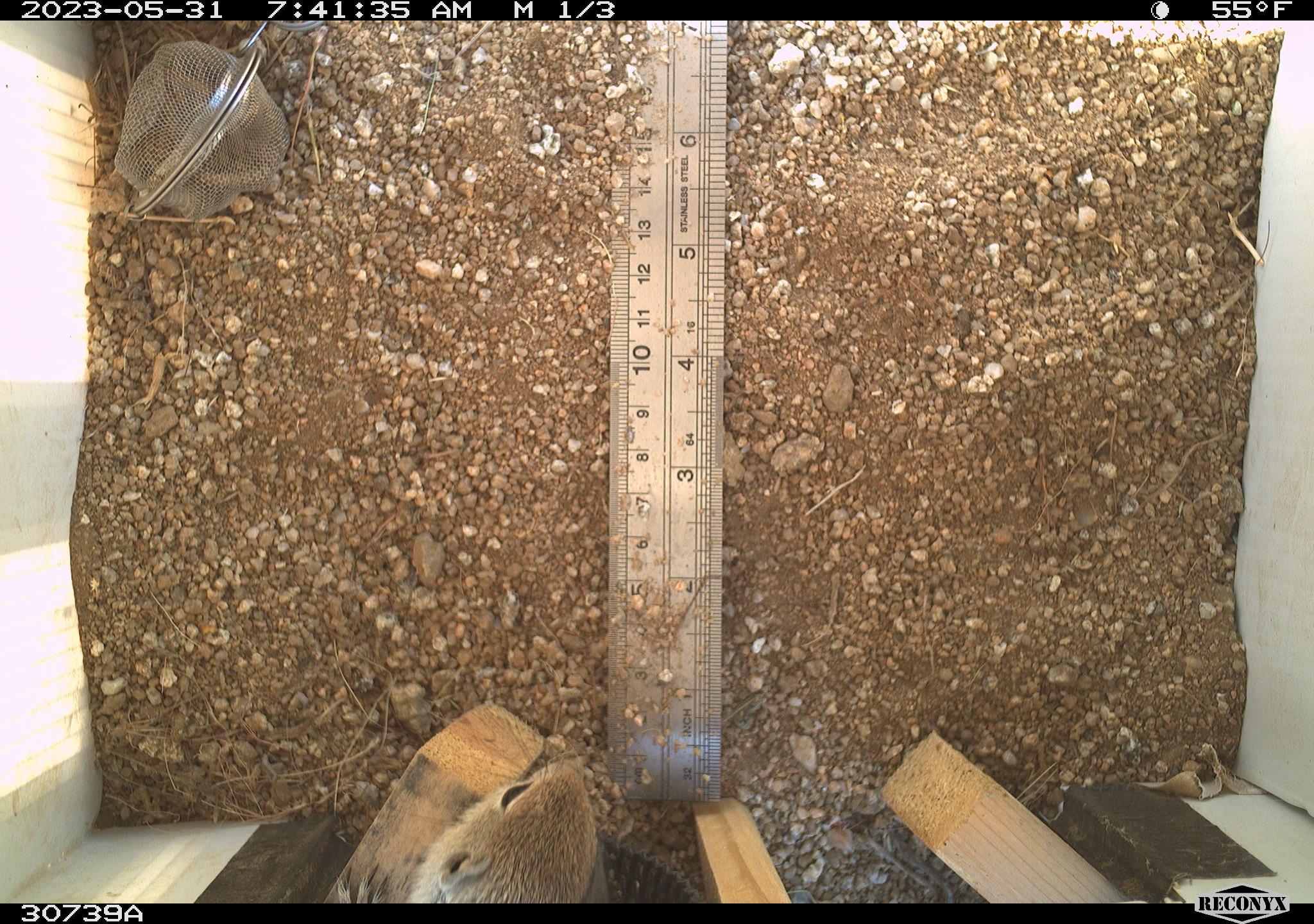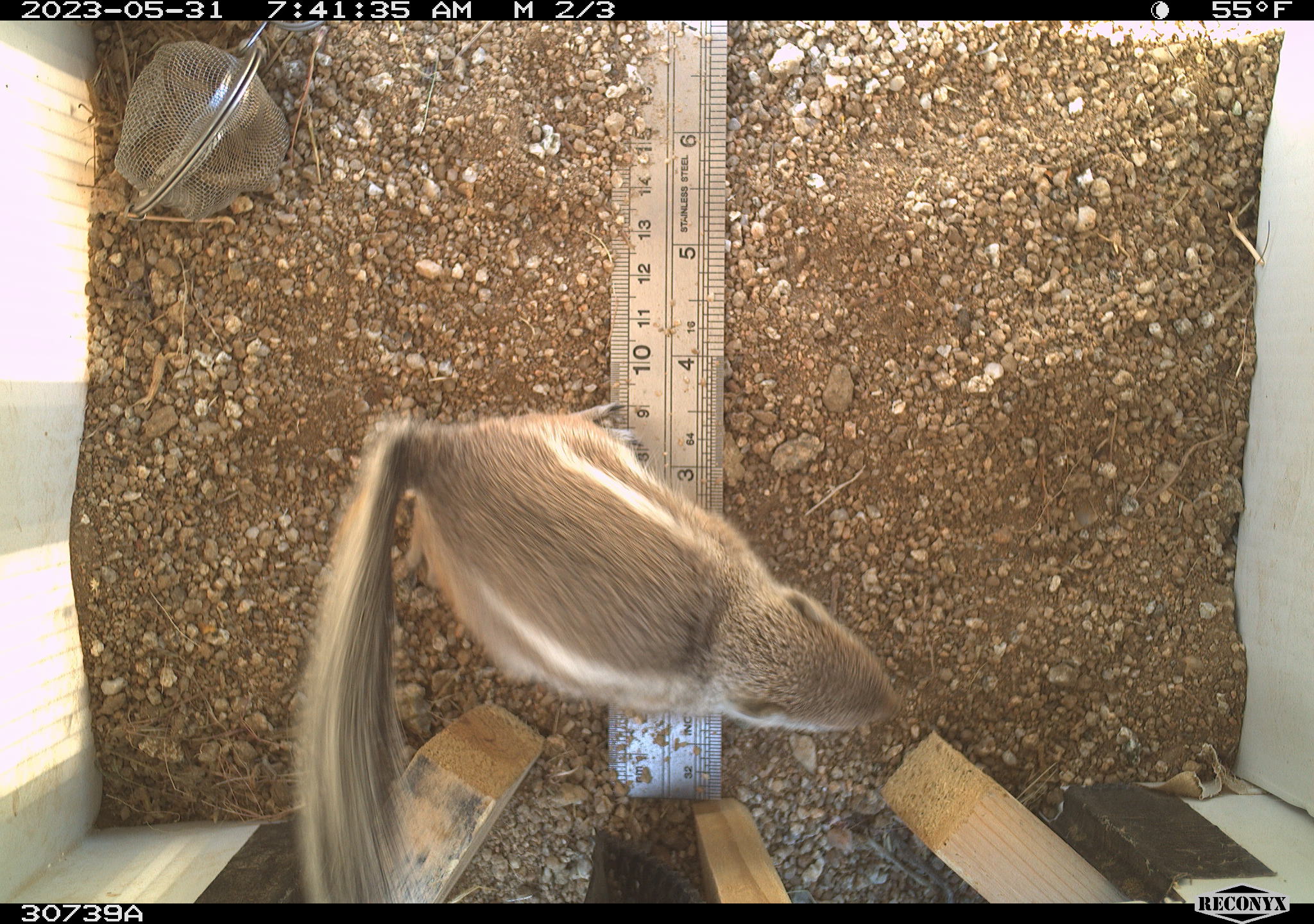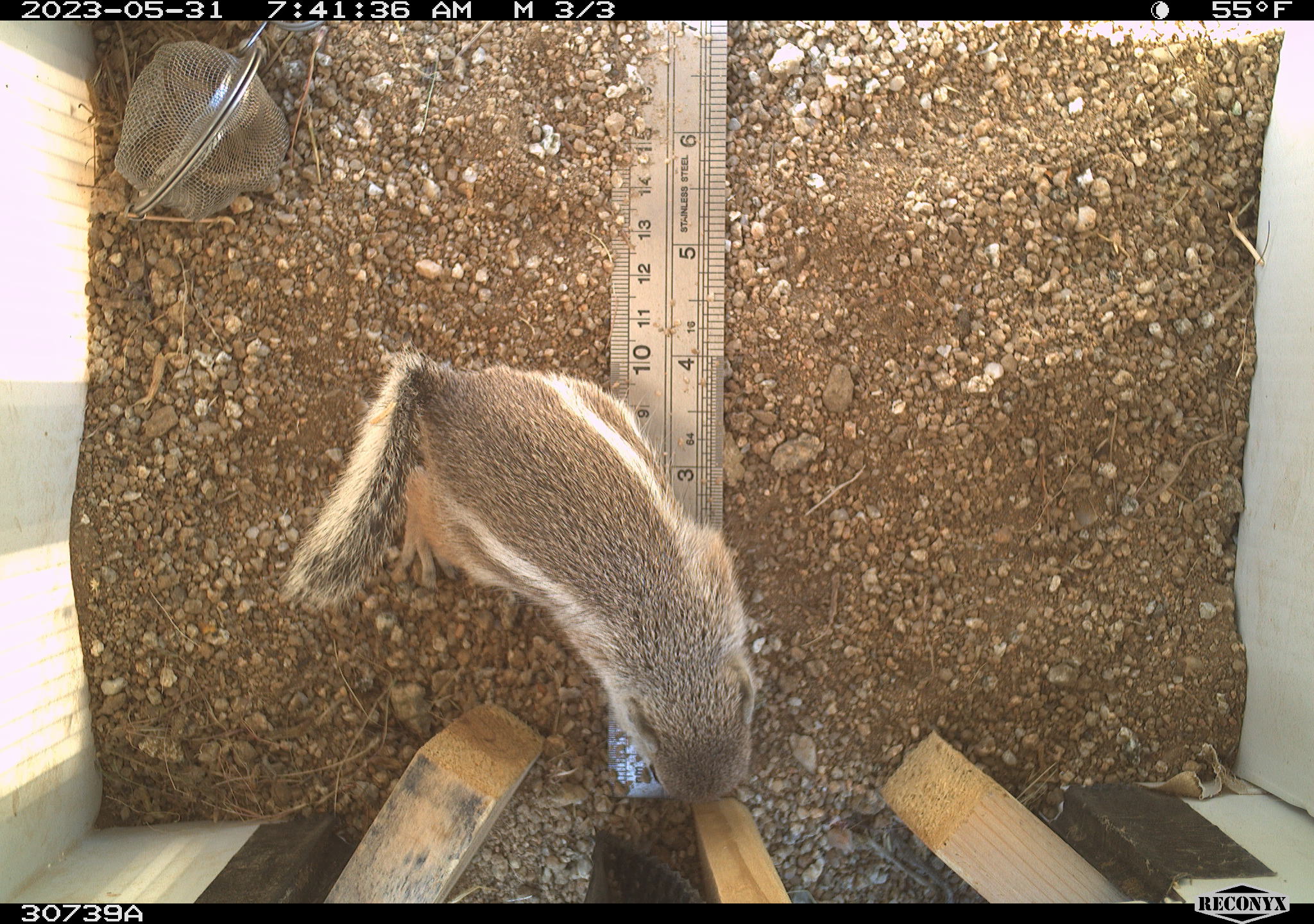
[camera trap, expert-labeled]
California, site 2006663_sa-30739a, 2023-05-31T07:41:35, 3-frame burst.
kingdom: Animalia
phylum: Chordata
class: Mammalia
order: Rodentia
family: Sciuridae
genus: Ammospermophilus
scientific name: Ammospermophilus leucurus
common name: white-tailed antelope squirrel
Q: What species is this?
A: White-tailed antelope squirrel (Ammospermophilus leucurus).